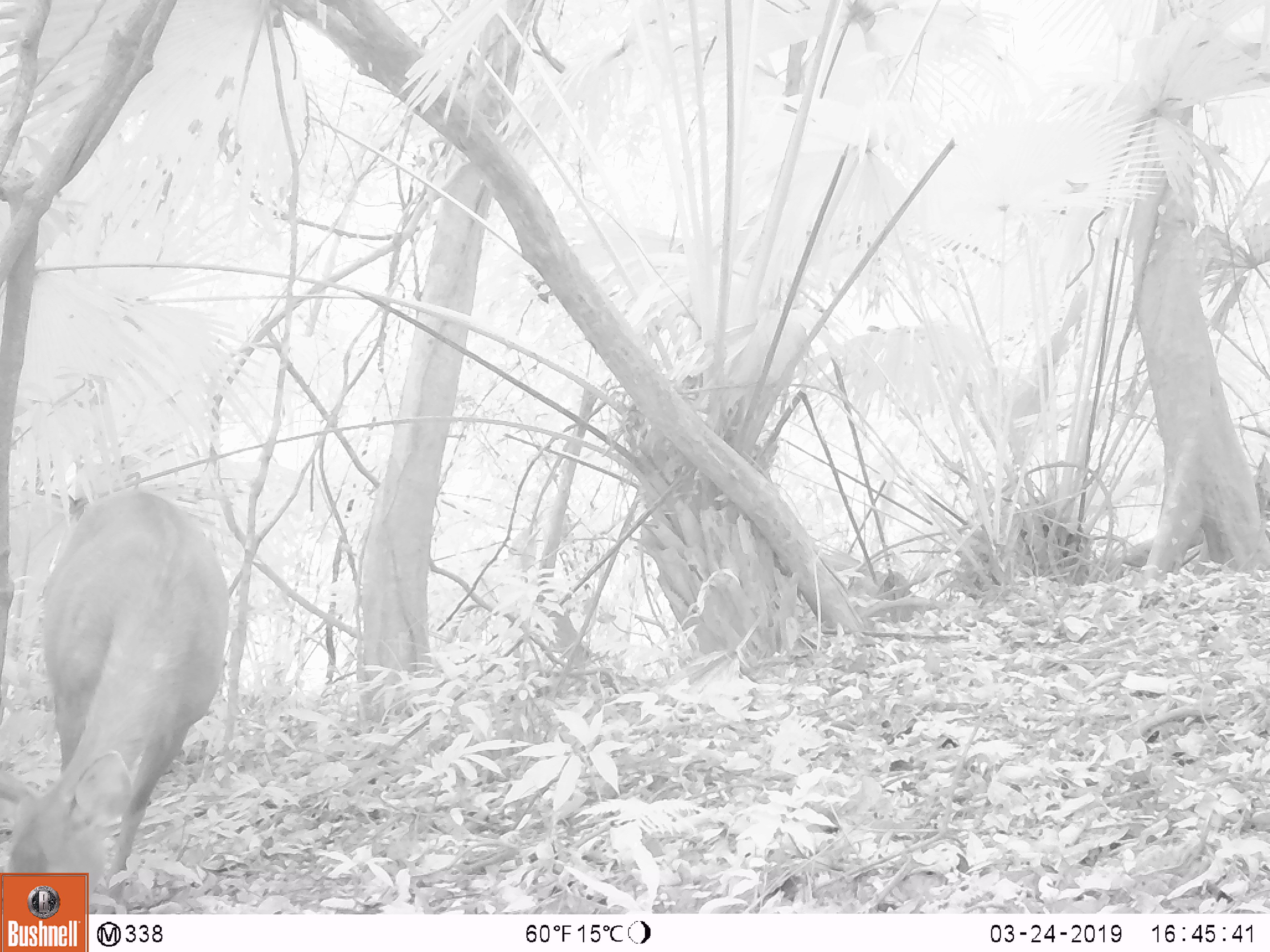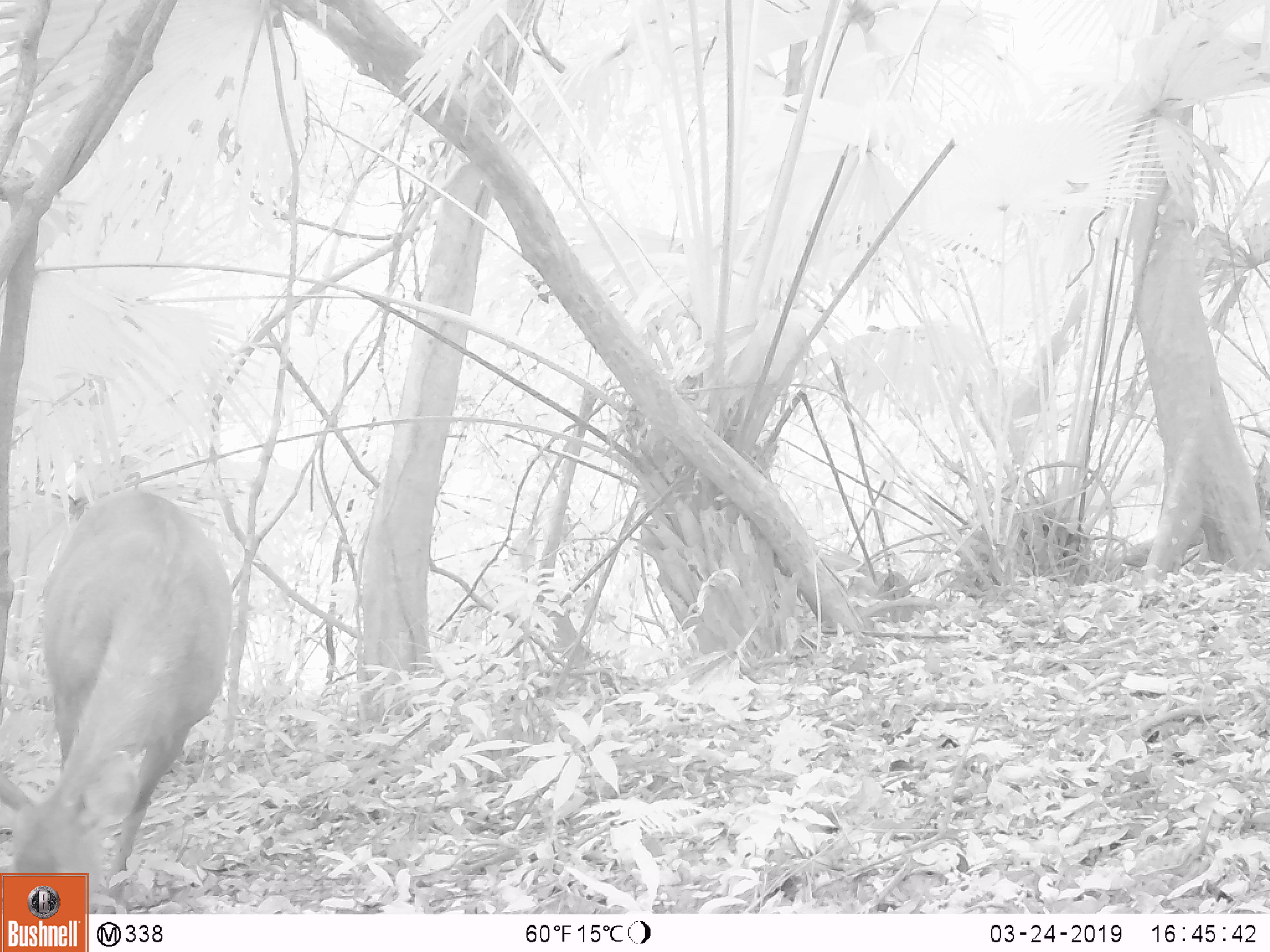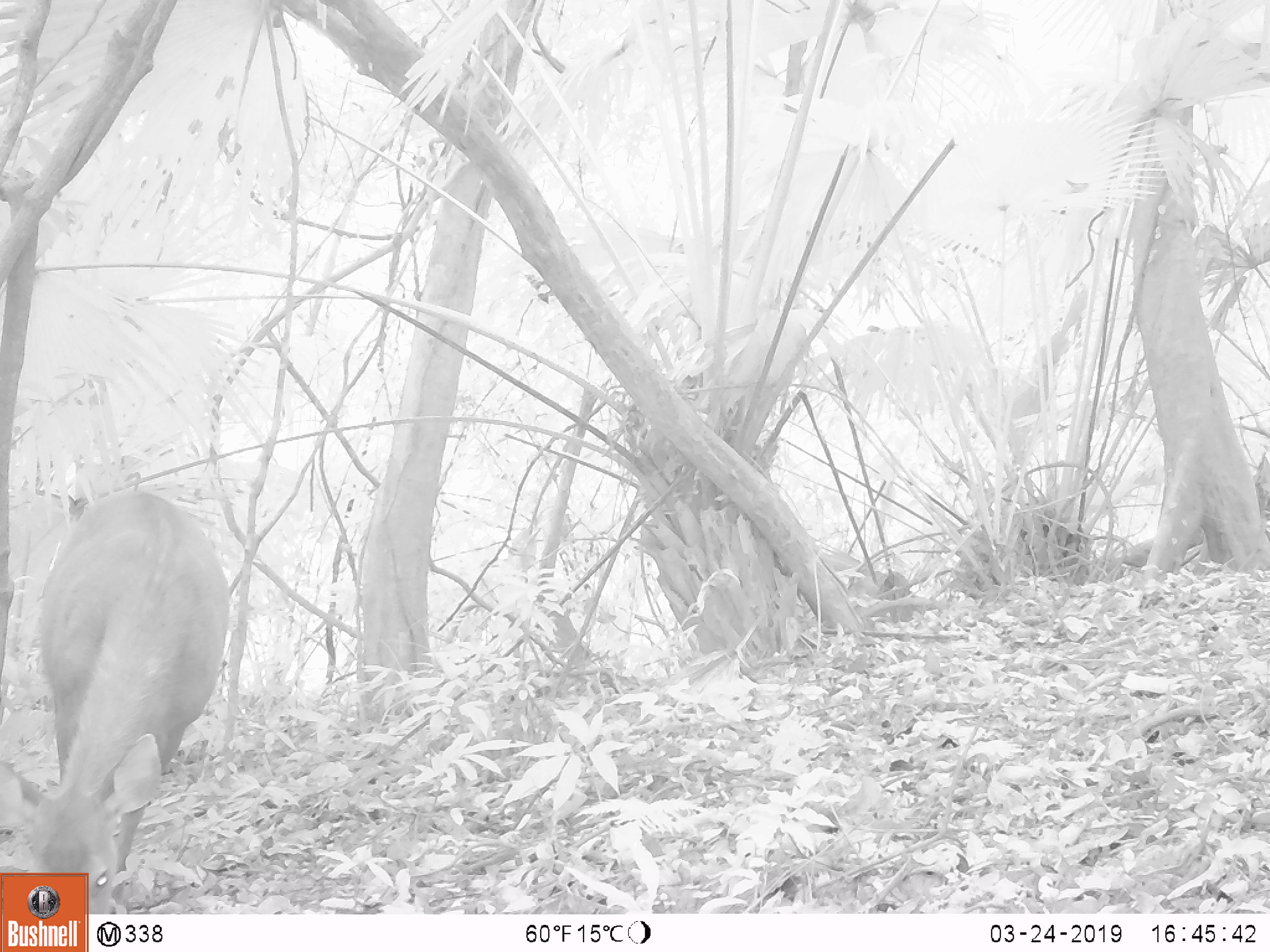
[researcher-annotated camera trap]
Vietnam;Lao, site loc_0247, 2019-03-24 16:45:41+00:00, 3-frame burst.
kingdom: Animalia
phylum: Chordata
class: Mammalia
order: Artiodactyla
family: Cervidae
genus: Rusa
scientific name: Rusa unicolor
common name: sambar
Sambar (Rusa unicolor). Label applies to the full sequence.